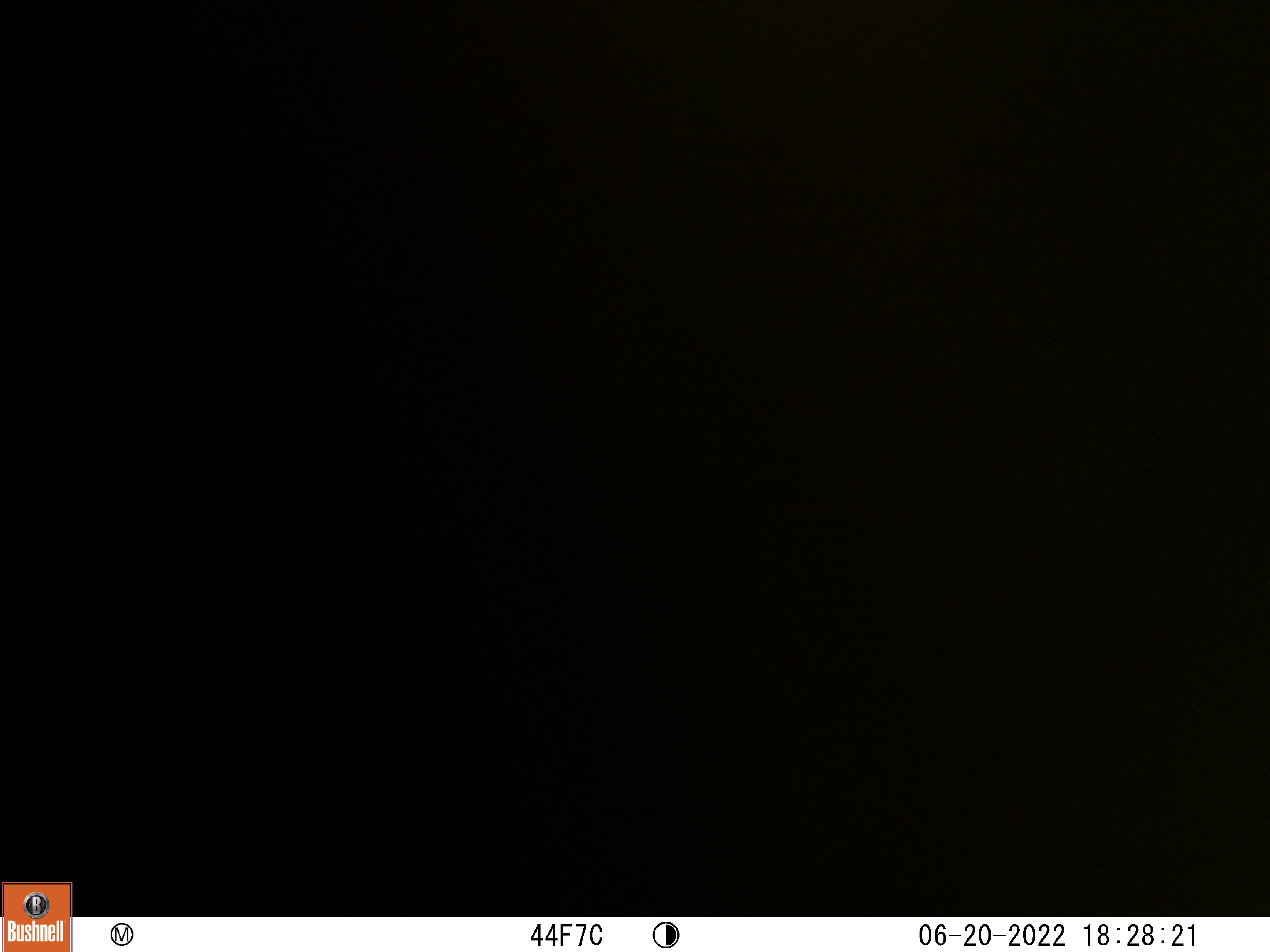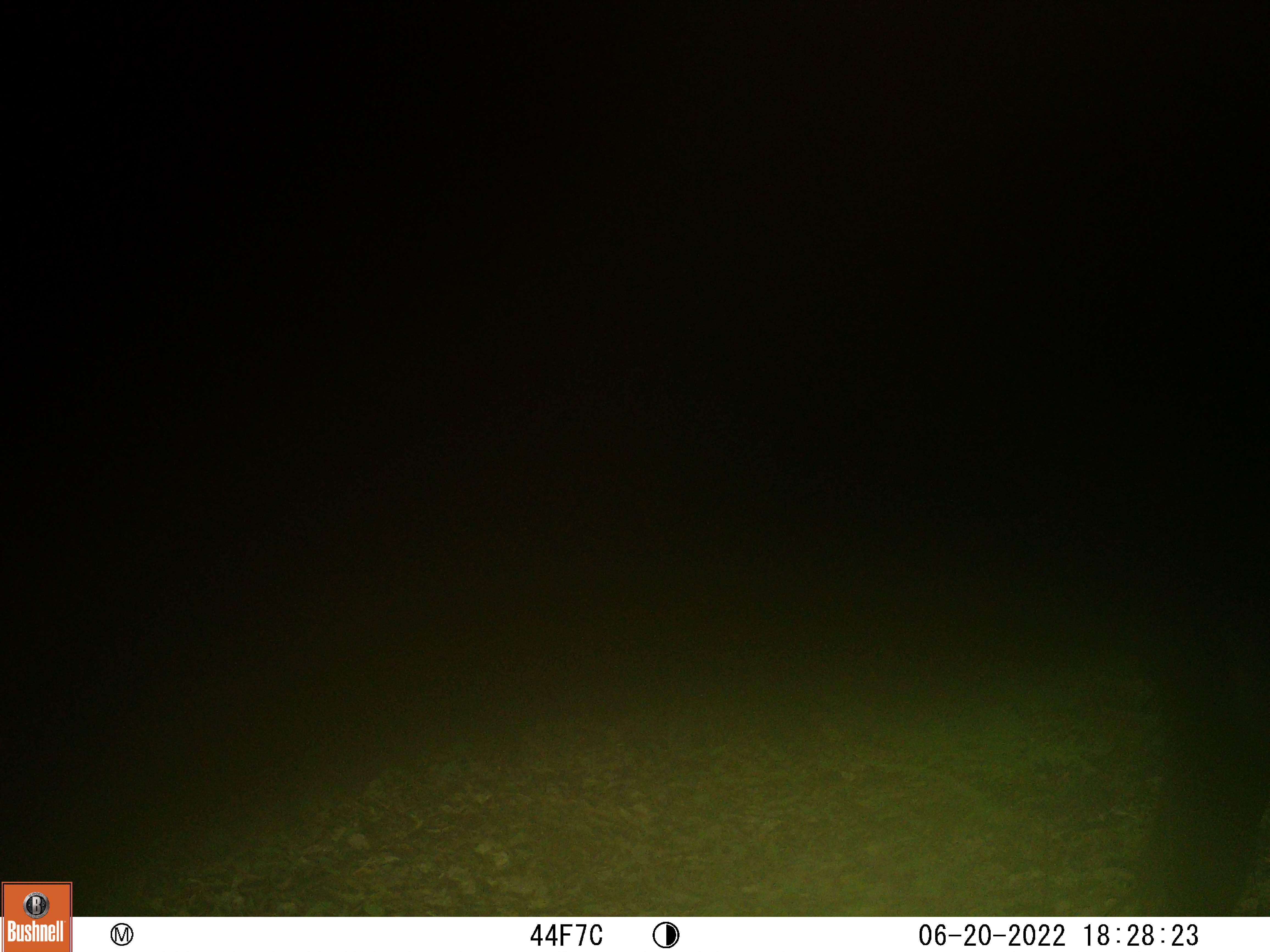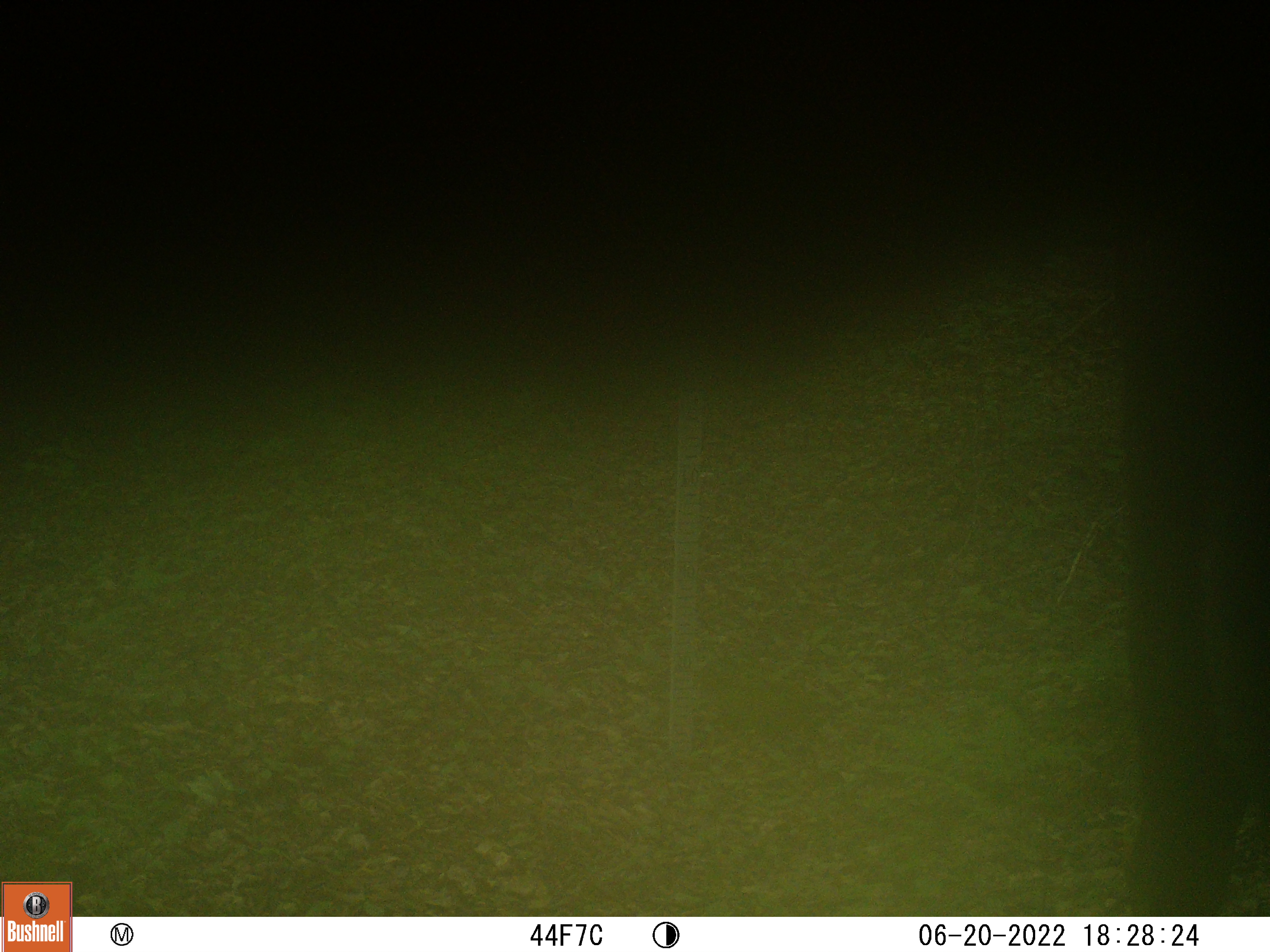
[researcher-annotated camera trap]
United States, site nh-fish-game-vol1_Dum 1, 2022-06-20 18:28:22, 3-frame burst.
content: unidentified animal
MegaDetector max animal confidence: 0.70